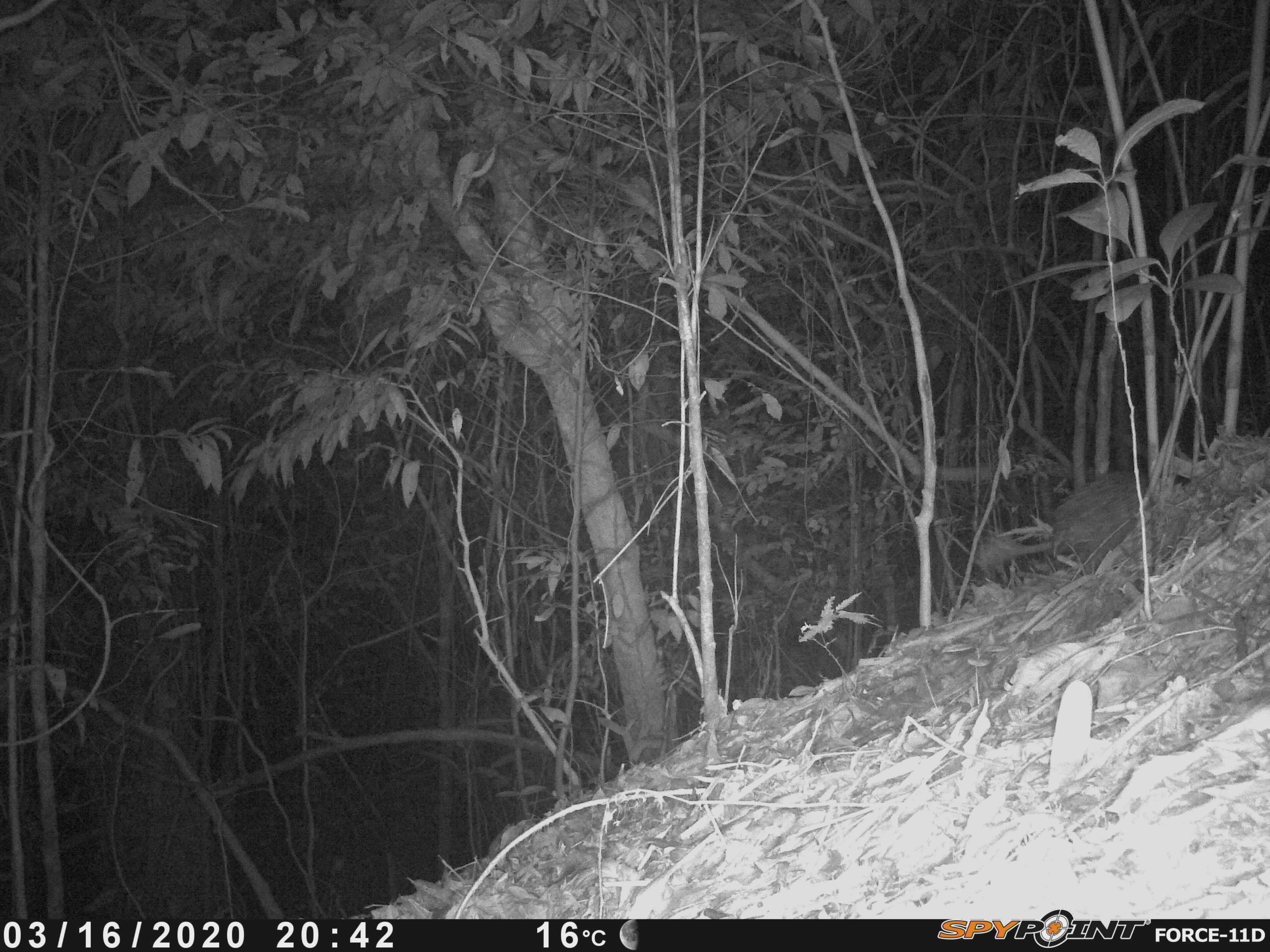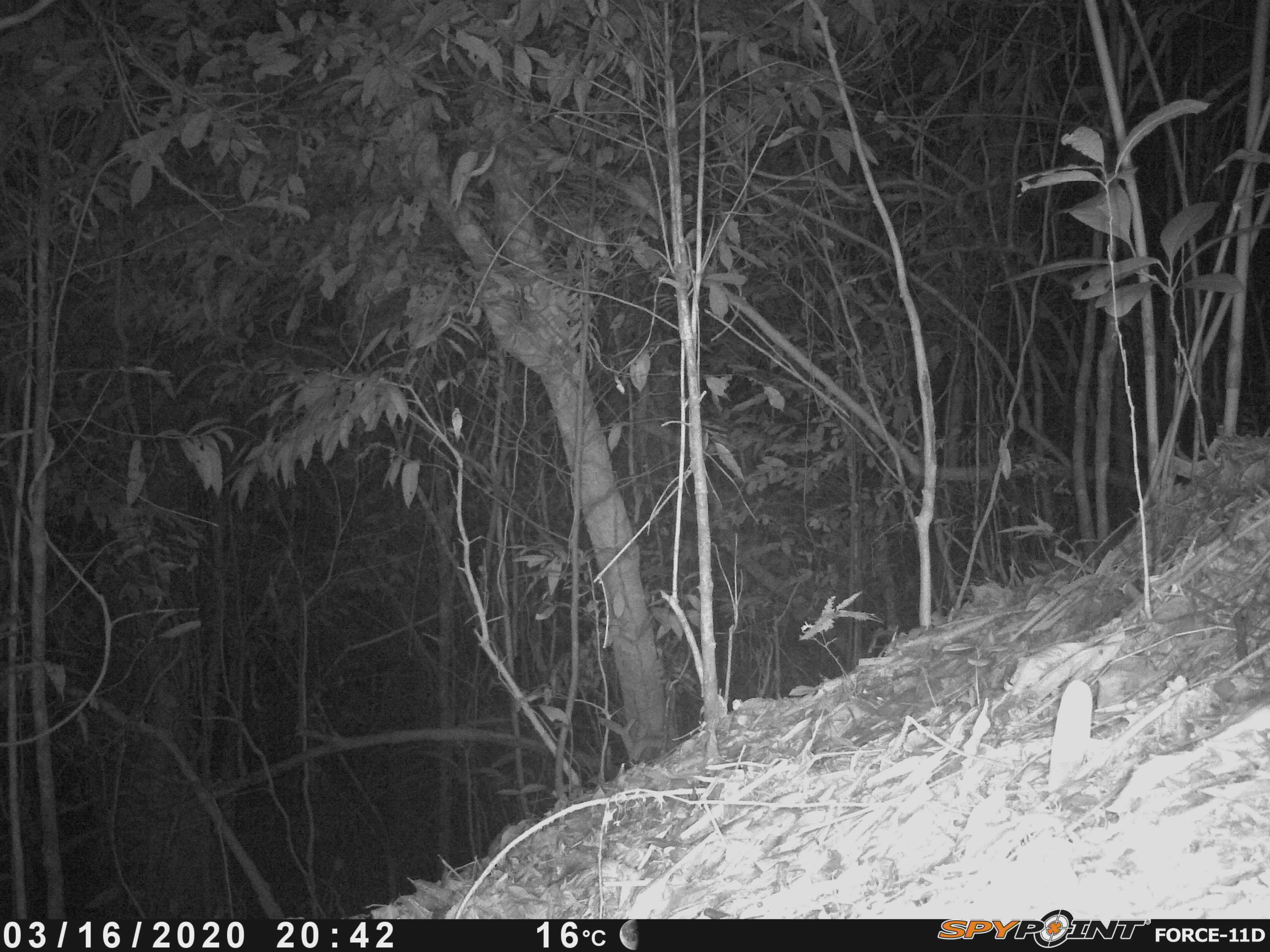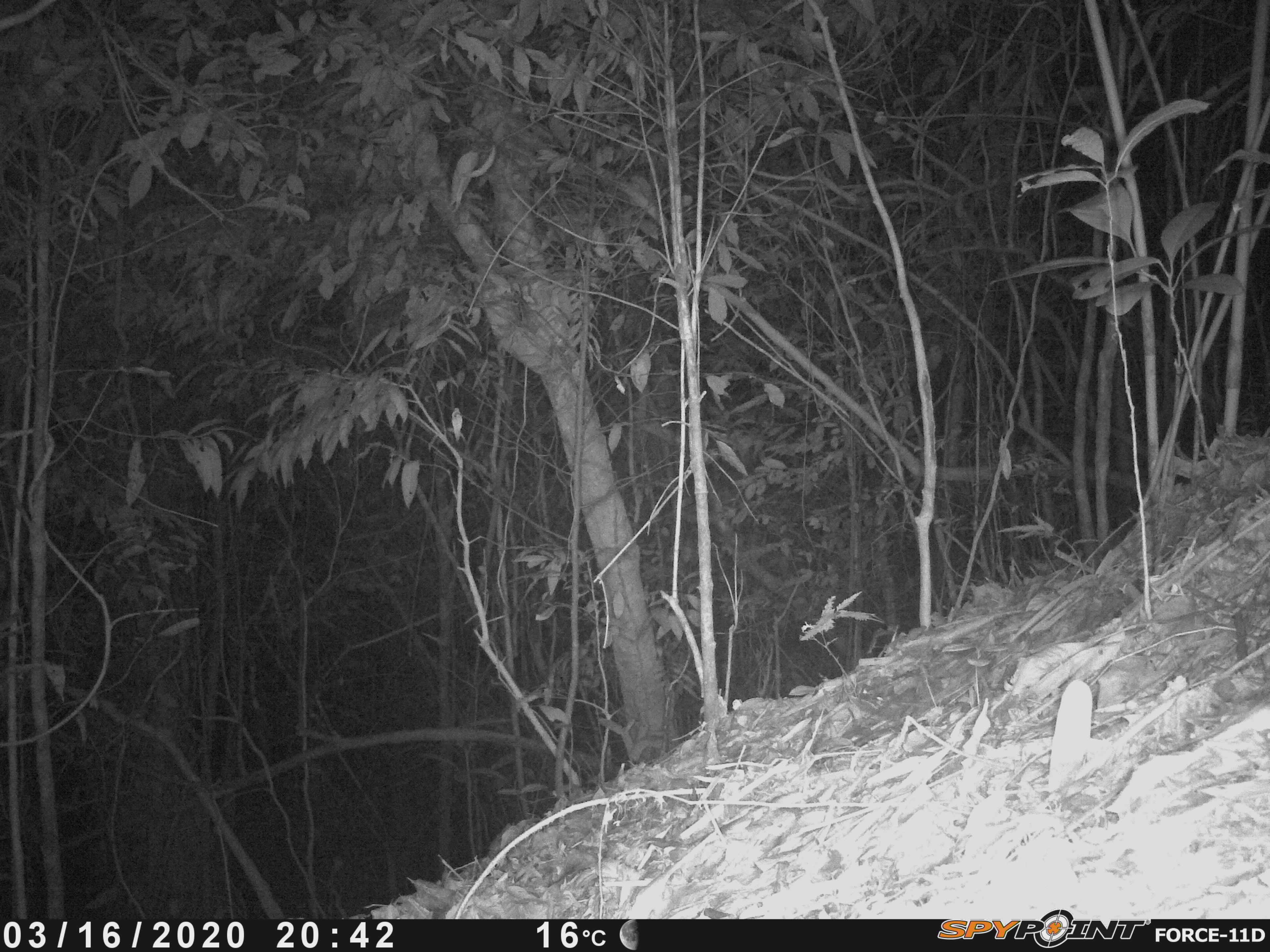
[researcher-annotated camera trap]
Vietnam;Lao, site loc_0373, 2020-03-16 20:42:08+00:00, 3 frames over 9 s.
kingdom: Animalia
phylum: Chordata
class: Mammalia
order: Rodentia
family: Hystricidae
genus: Atherurus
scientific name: Atherurus macrourus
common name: asiatic brush-tailed porcupine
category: asiatic brush tailed porcupine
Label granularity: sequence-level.